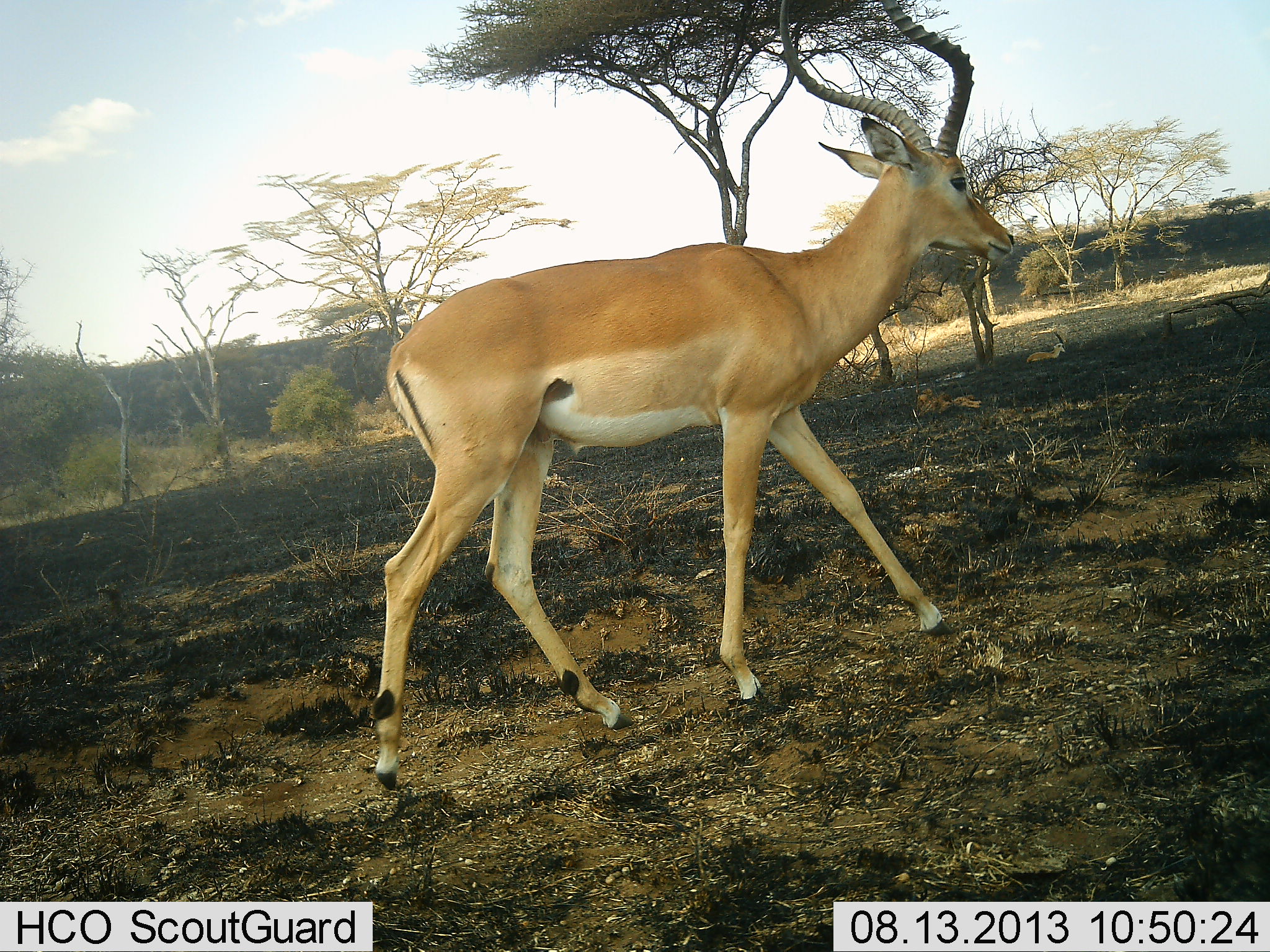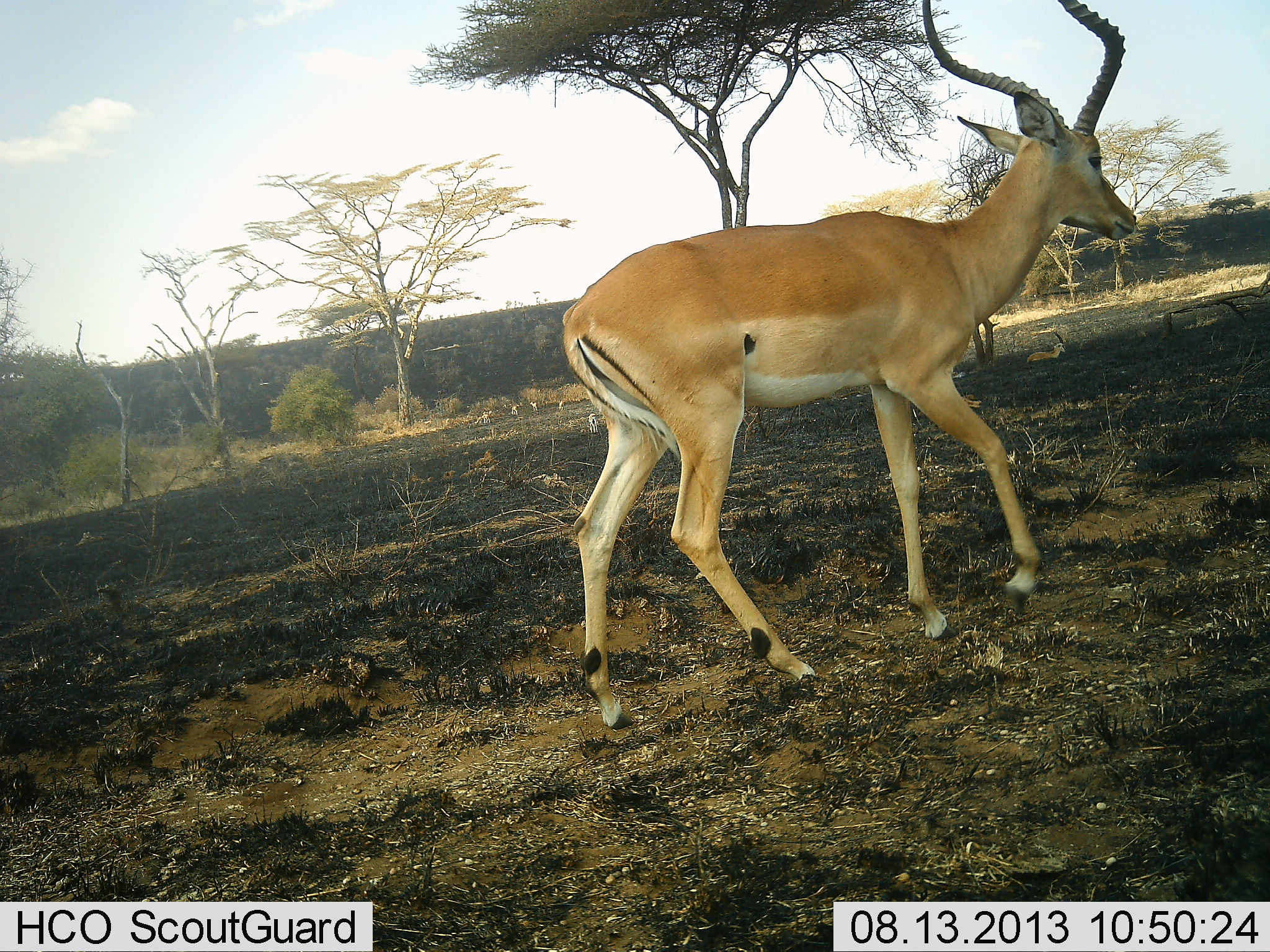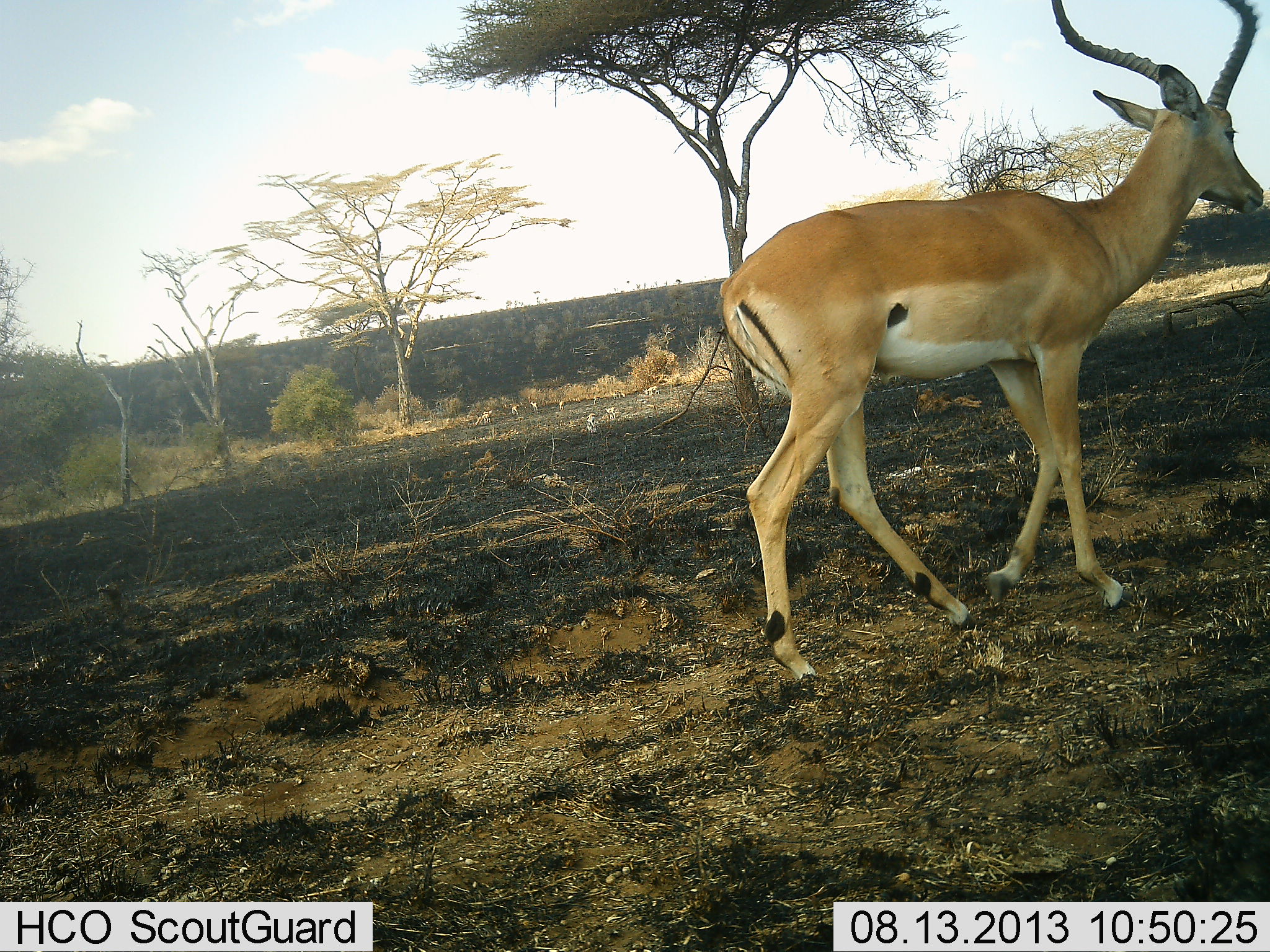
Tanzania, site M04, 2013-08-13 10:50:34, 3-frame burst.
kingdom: Animalia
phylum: Chordata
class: Mammalia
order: Artiodactyla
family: Bovidae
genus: Aepyceros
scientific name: Aepyceros melampus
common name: impala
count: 1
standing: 6%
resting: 21%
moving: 94%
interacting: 0%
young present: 0%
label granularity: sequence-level